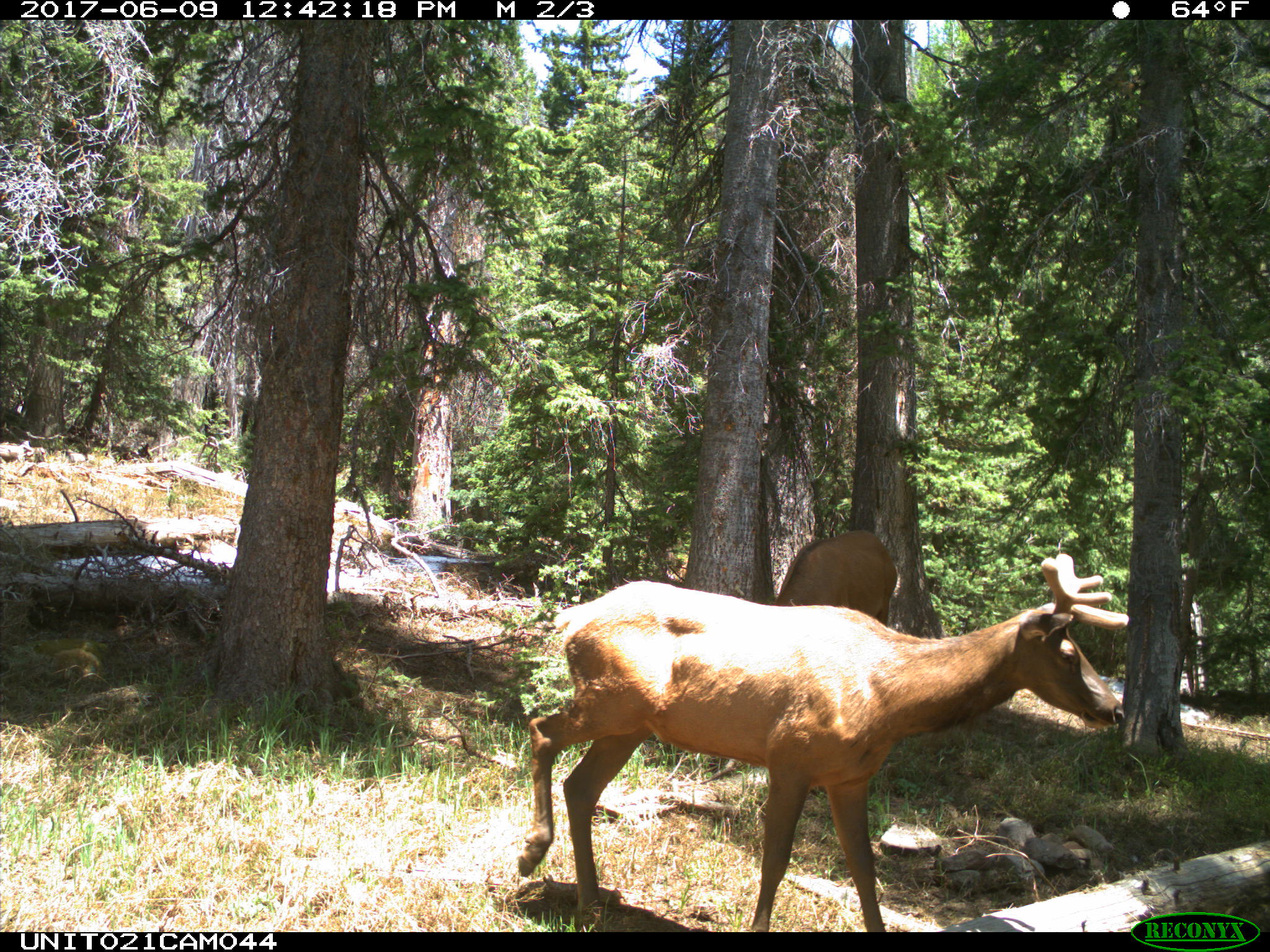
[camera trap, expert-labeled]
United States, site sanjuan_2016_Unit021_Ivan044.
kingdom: Animalia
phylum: Chordata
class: Mammalia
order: Artiodactyla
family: Cervidae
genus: Cervus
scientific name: Cervus elaphus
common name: red deer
Cervus elaphus (red deer).